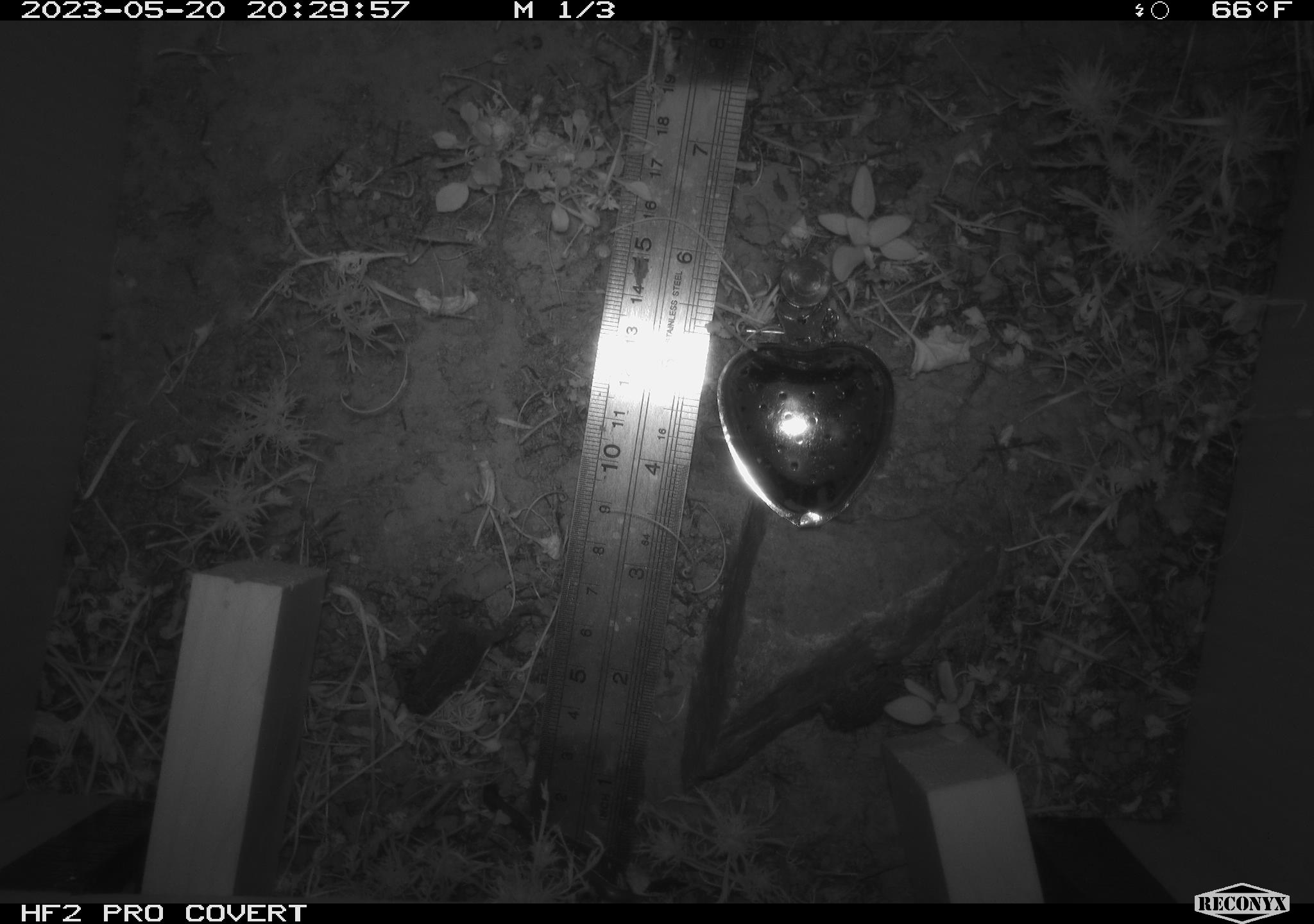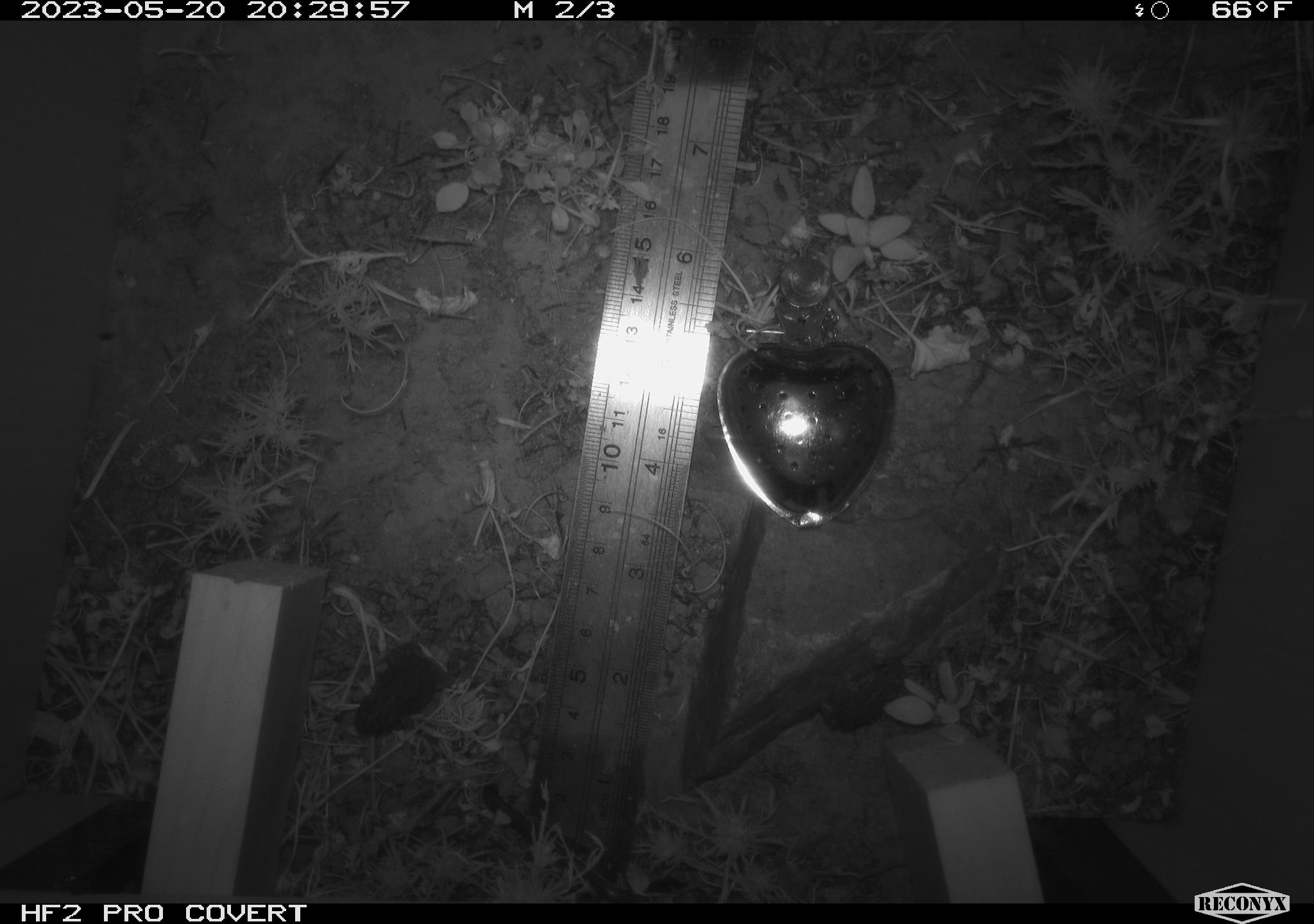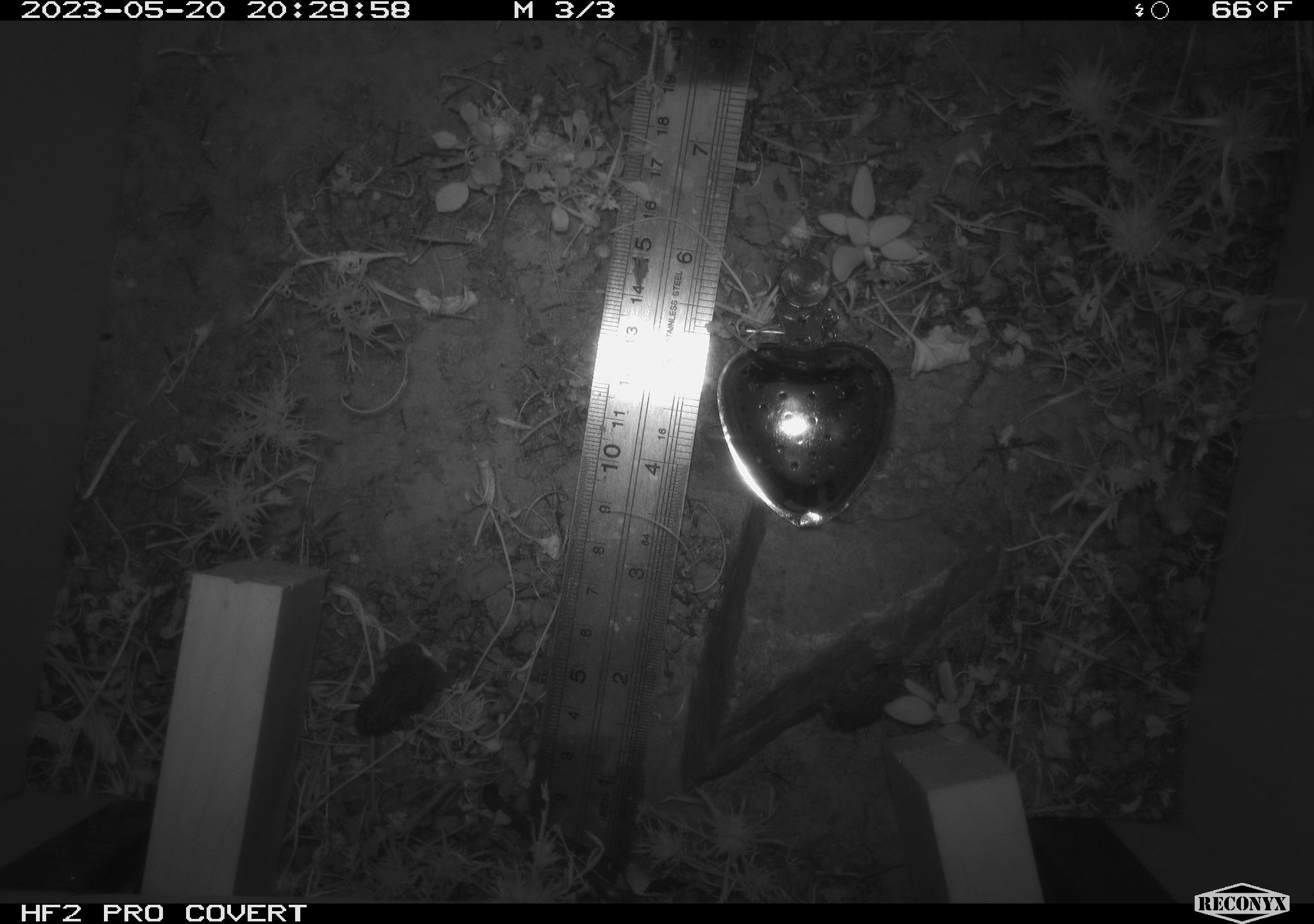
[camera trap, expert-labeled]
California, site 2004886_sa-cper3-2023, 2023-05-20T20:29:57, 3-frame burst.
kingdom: Animalia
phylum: Chordata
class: Amphibia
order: Anura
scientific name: Anura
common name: frogs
Frogs (Anura).